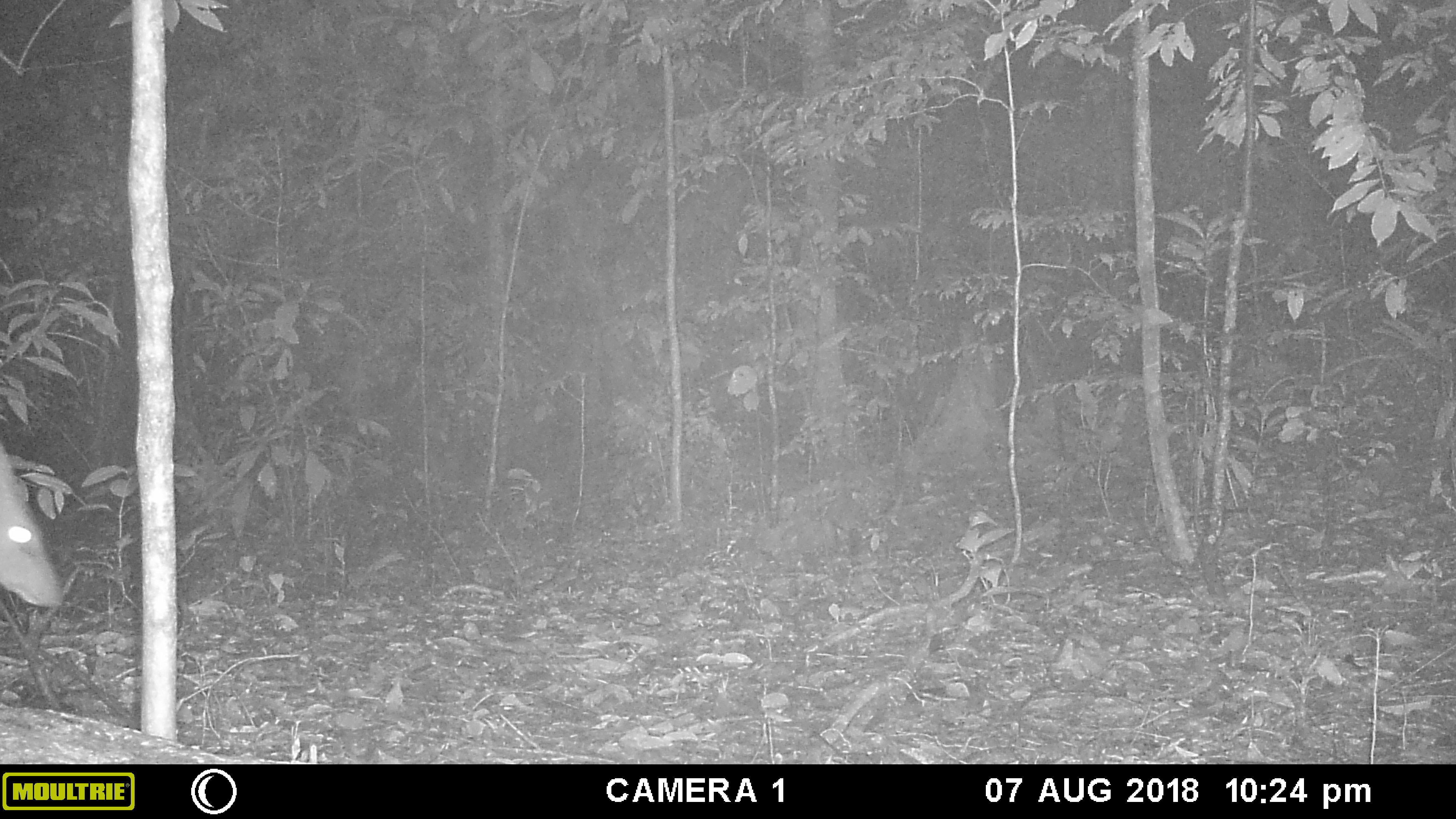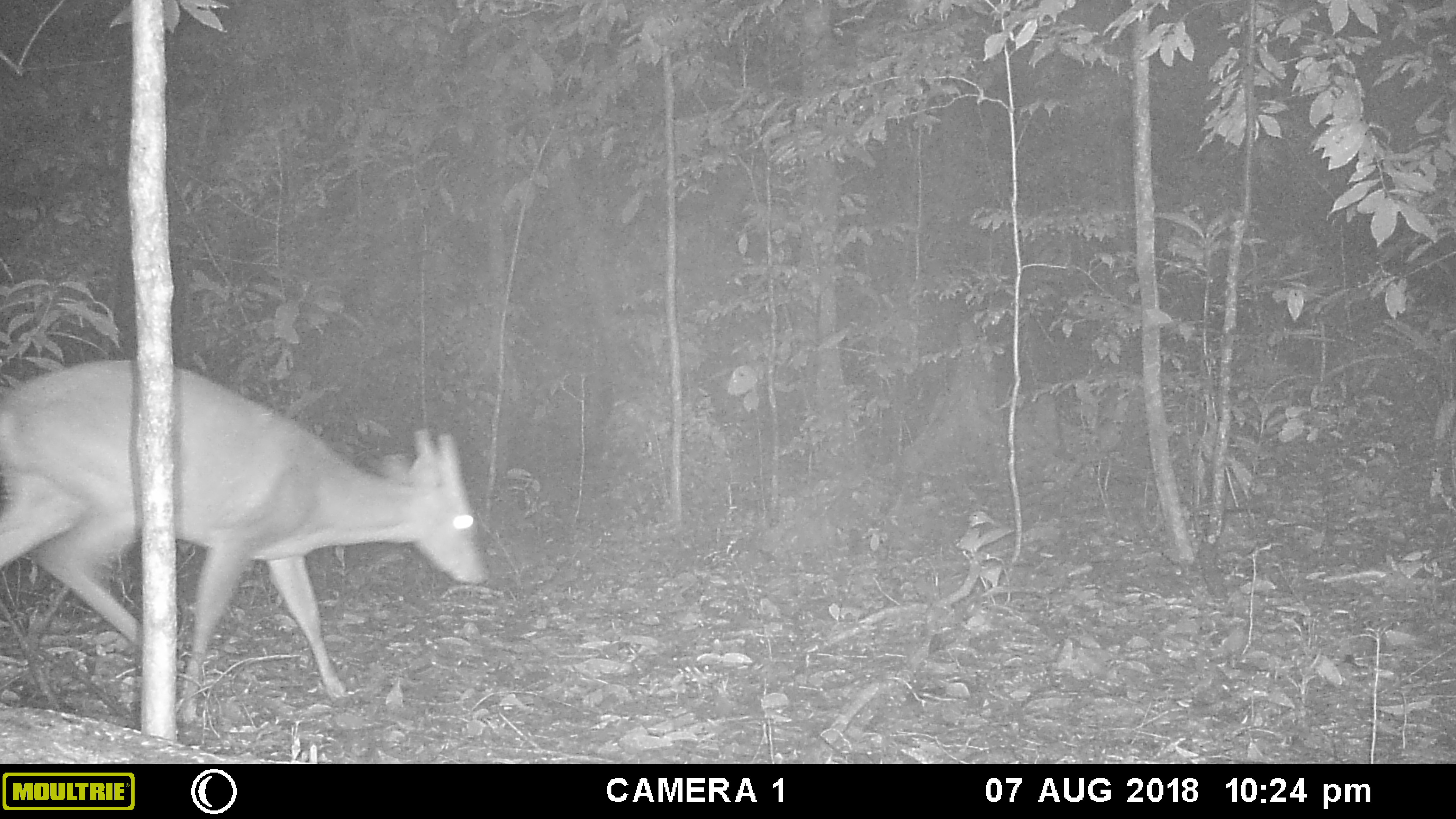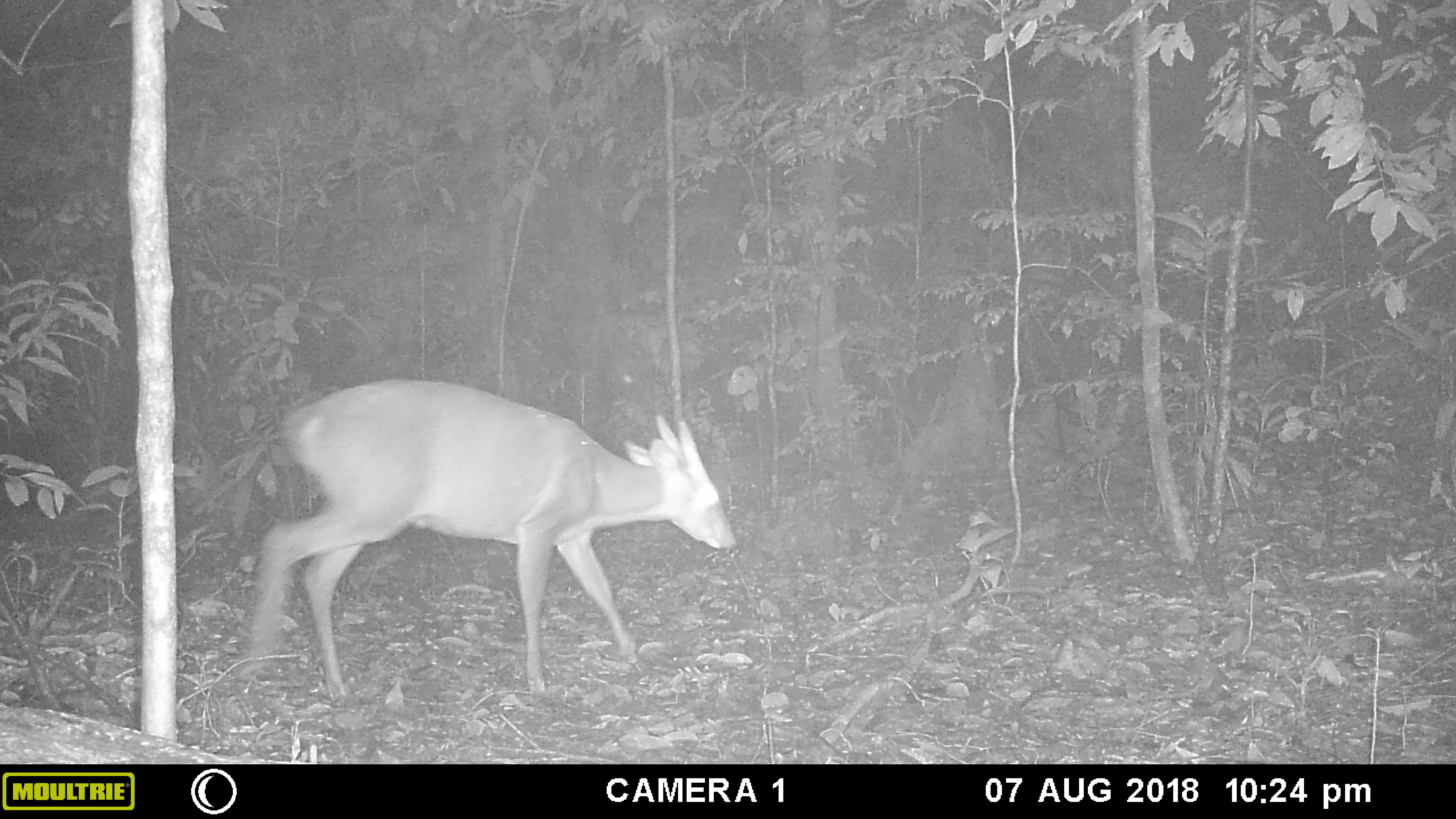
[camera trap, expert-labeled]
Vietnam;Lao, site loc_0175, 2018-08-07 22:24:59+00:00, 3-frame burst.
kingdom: Animalia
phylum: Chordata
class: Mammalia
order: Artiodactyla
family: Cervidae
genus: Muntiacus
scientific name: Muntiacus vuquangensis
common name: large-antlered muntjac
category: large antlered muntjac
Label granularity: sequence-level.